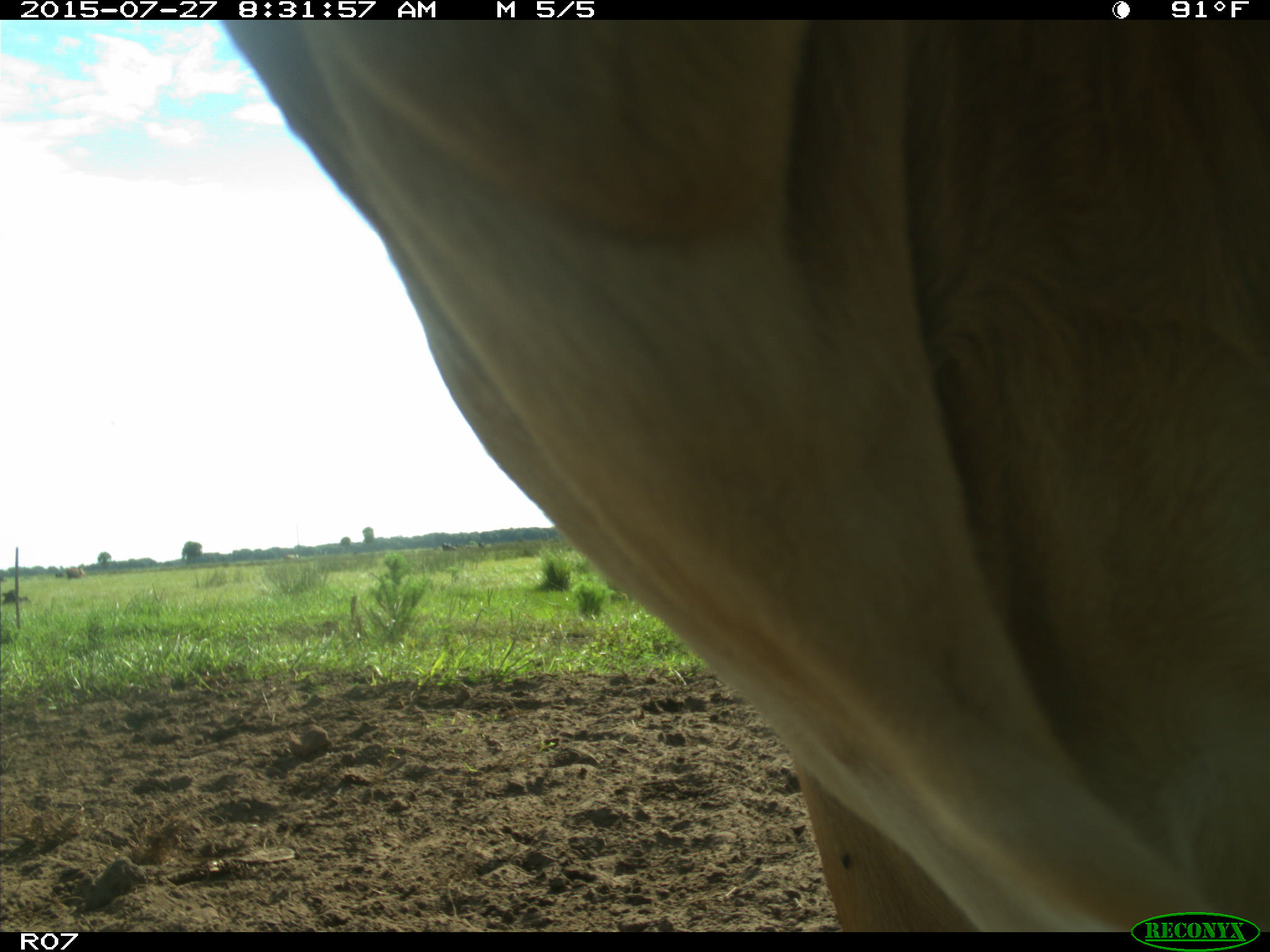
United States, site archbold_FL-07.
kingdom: Animalia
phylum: Chordata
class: Mammalia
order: Artiodactyla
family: Bovidae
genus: Bos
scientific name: Bos taurus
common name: domestic cow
Bos taurus (domestic cow).